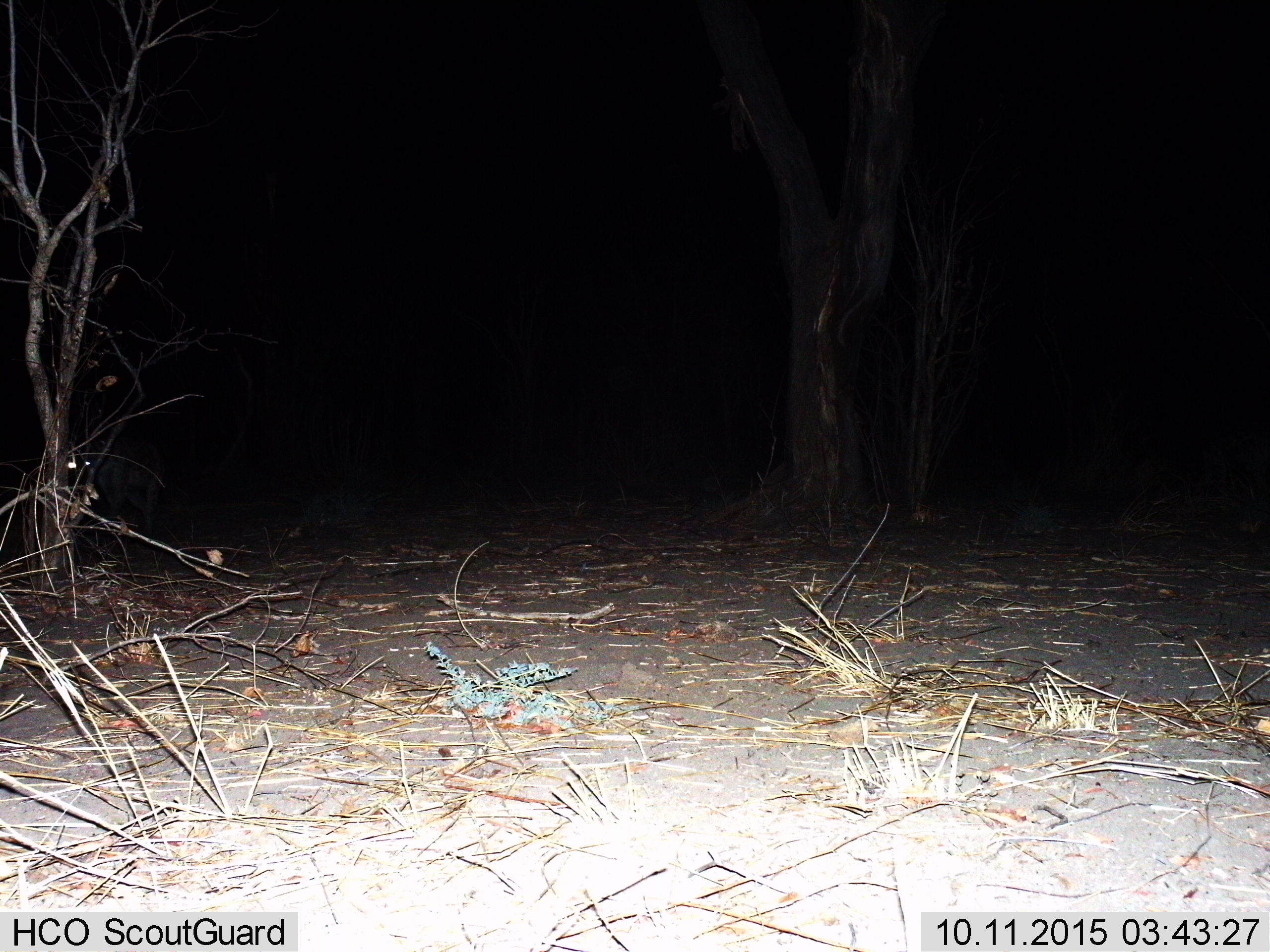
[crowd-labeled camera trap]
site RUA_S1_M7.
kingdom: Animalia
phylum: Chordata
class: Mammalia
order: Artiodactyla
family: Bovidae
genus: Aepyceros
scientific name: Aepyceros melampus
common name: impala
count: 1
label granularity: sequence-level